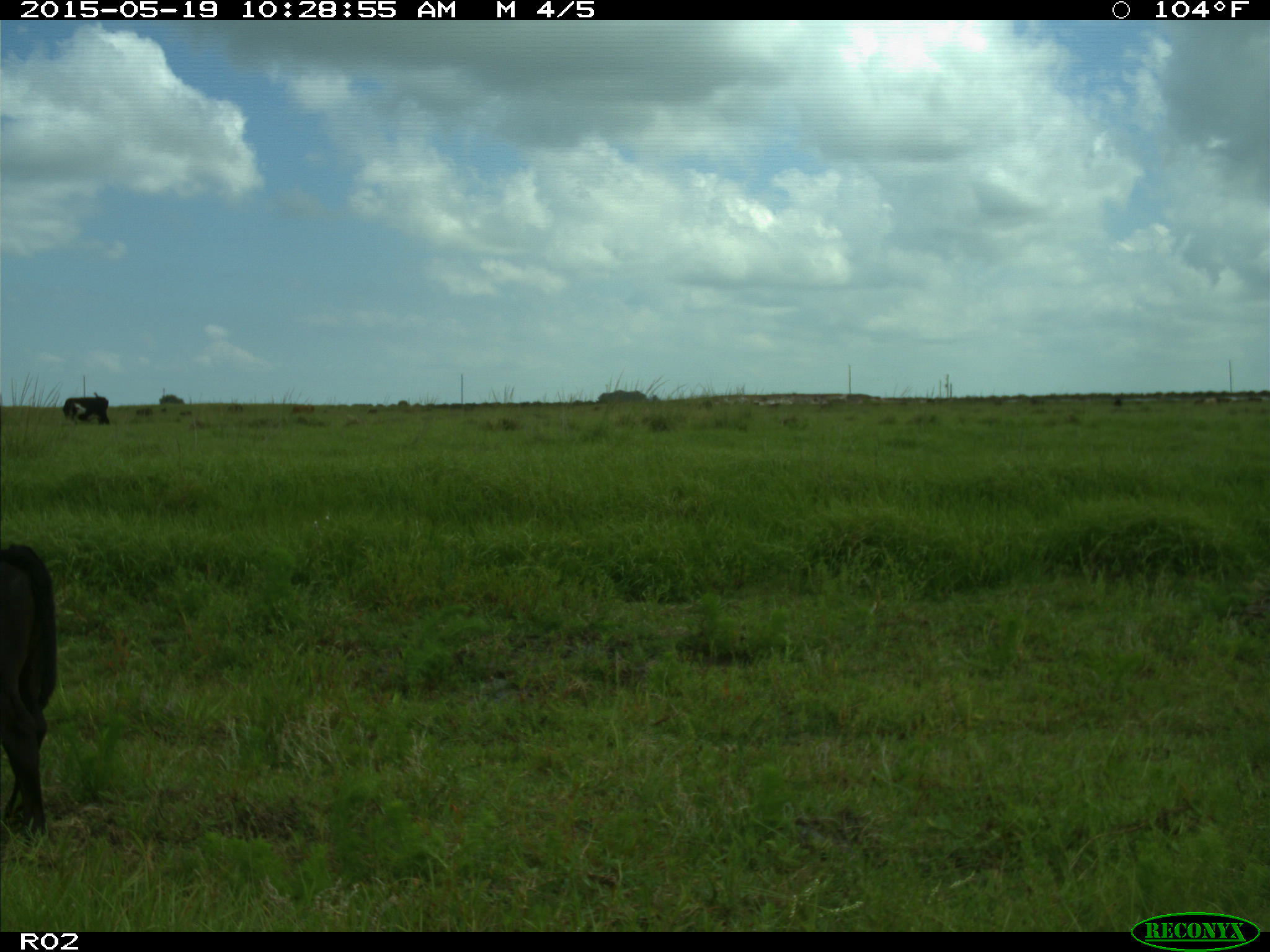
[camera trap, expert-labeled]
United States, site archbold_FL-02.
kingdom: Animalia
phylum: Chordata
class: Mammalia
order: Artiodactyla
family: Bovidae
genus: Bos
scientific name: Bos taurus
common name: domestic cow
Bos taurus (domestic cow).